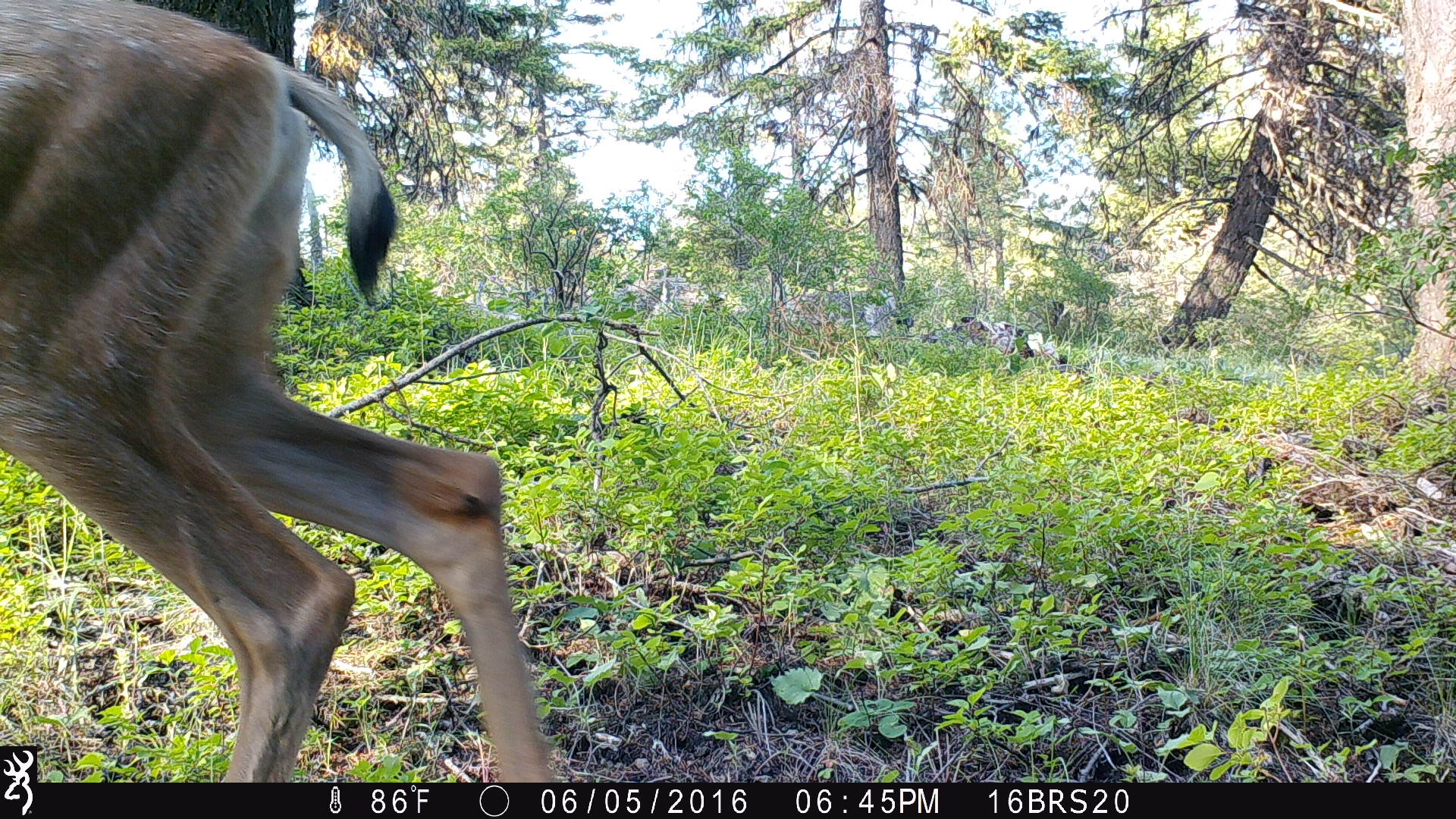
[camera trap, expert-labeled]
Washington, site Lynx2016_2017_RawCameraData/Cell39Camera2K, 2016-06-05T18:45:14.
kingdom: Animalia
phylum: Chordata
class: Mammalia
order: Artiodactyla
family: Cervidae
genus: Odocoileus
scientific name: Odocoileus hemionus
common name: mule deer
Odocoileus hemionus (mule deer). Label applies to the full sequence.